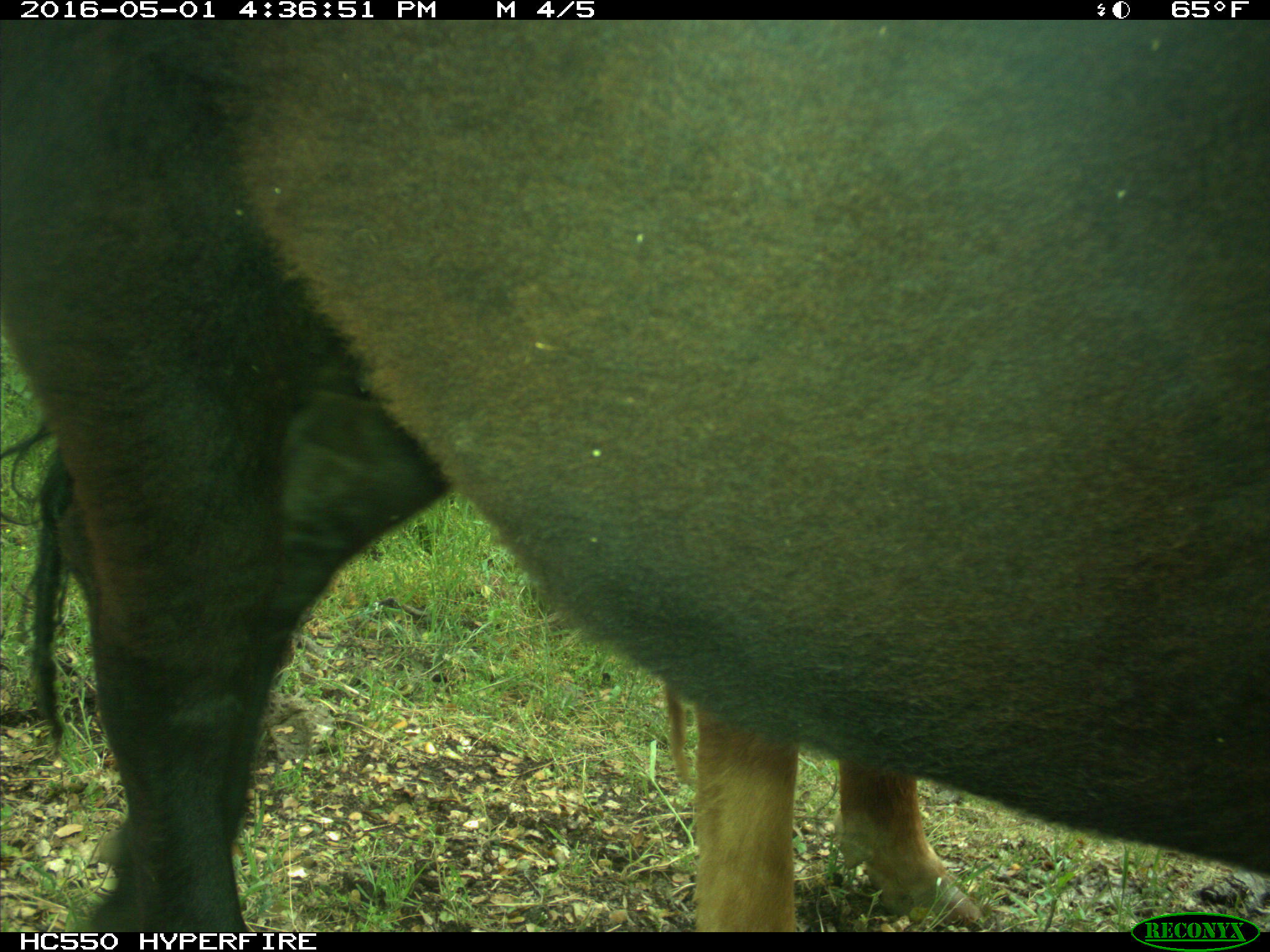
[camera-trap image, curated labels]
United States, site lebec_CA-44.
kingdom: Animalia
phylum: Chordata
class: Mammalia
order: Artiodactyla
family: Bovidae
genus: Bos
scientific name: Bos taurus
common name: domestic cow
Bos taurus (domestic cow).